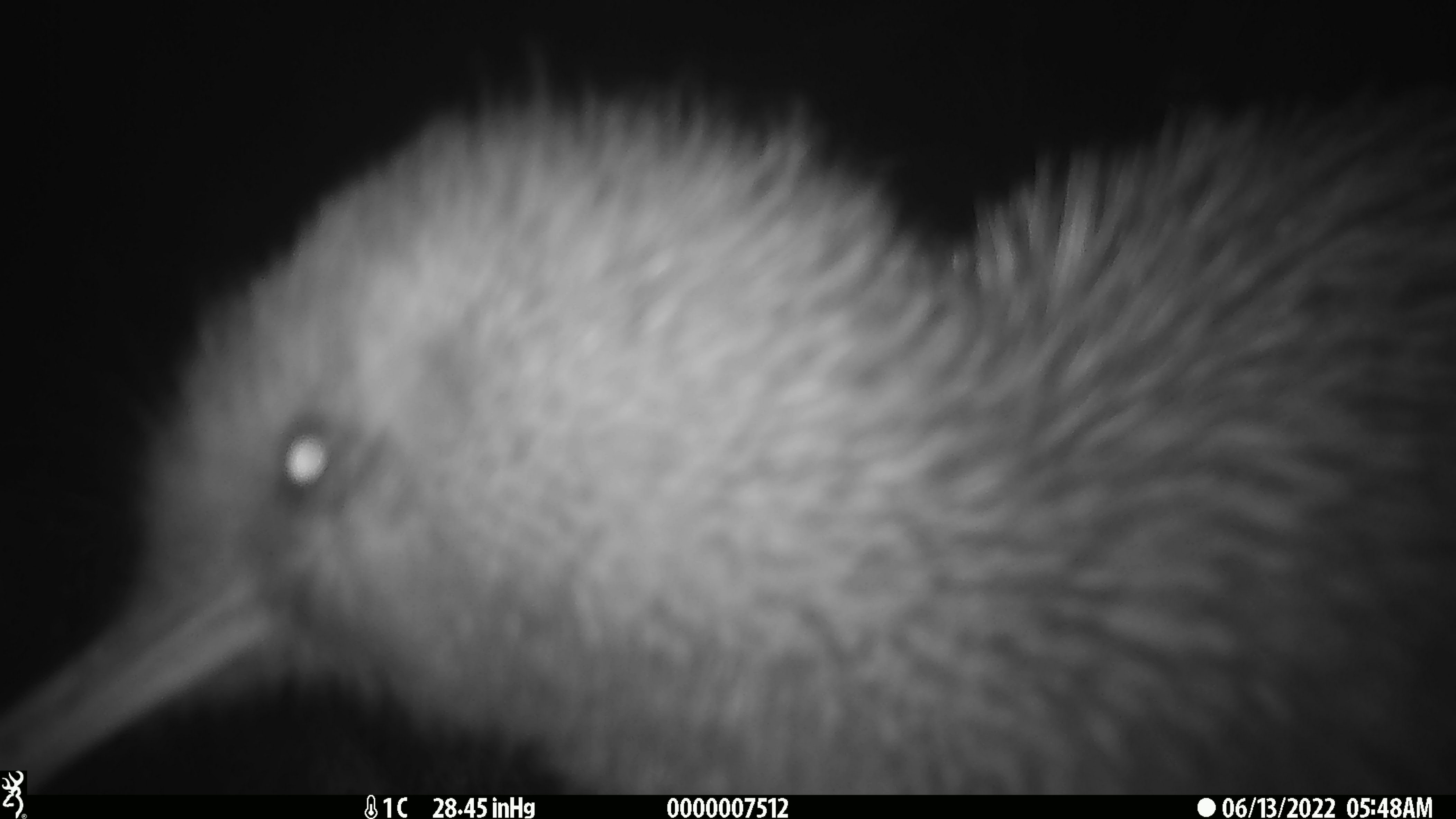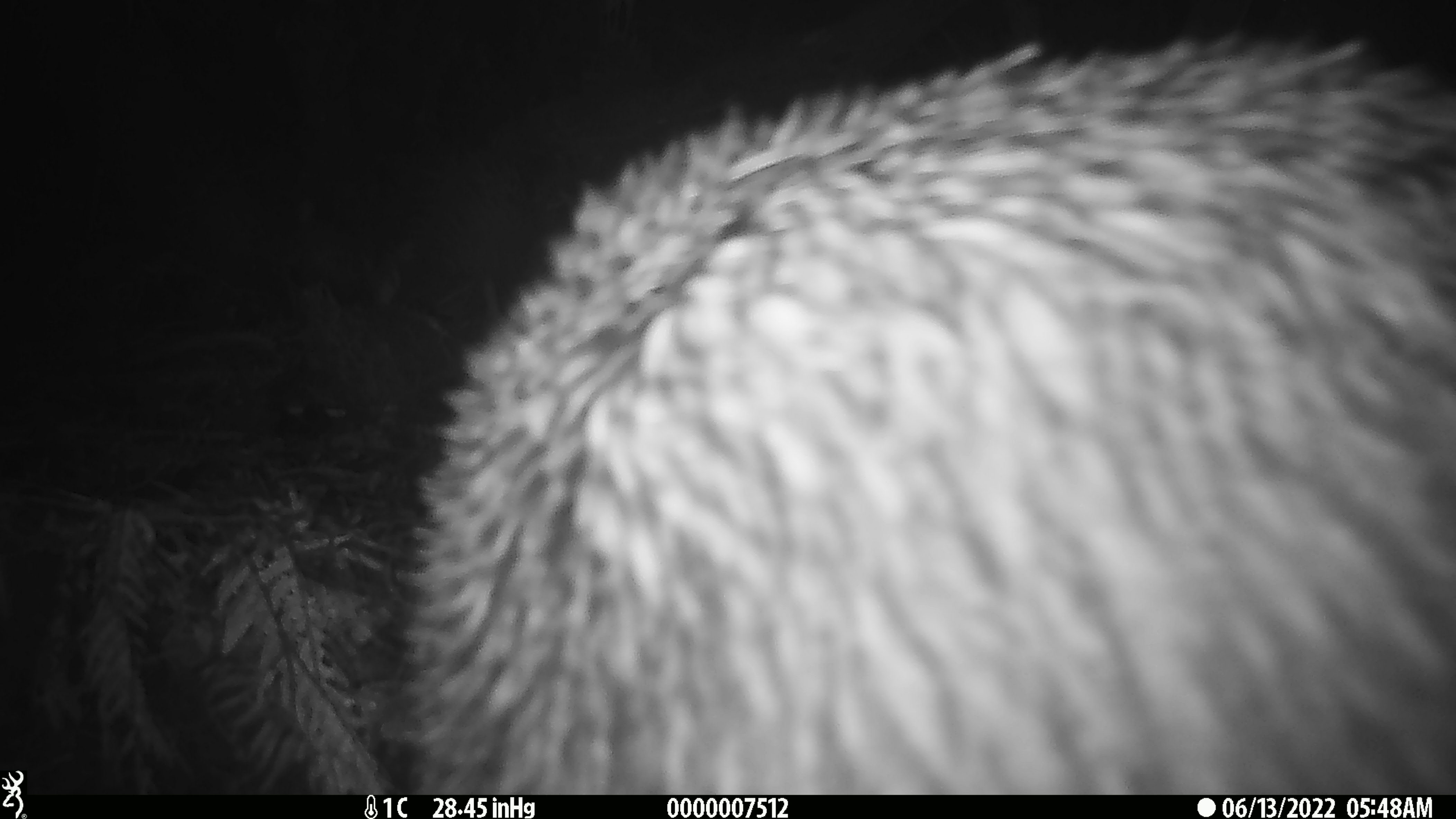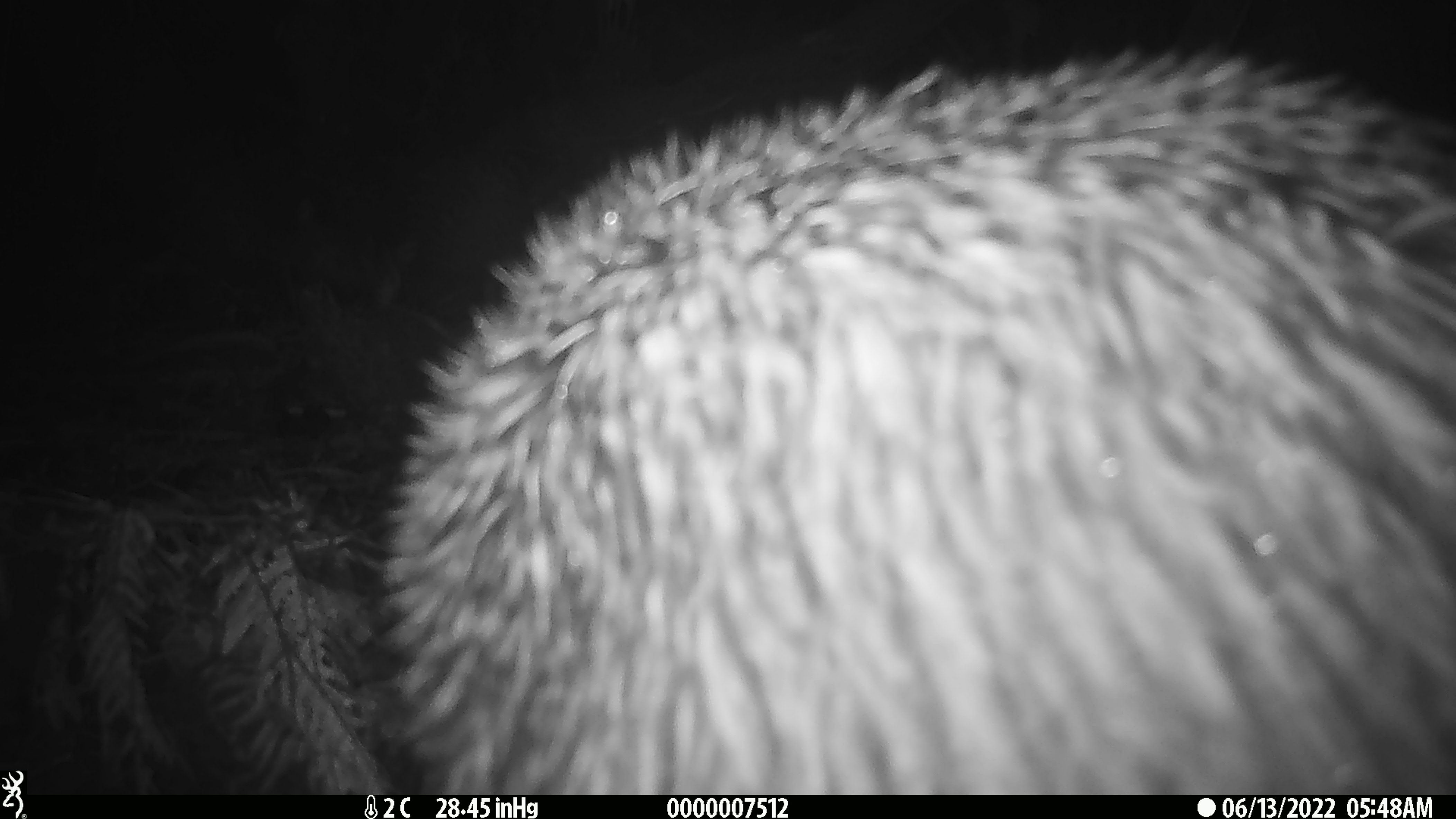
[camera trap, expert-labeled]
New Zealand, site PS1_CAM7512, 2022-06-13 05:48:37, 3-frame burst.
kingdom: Animalia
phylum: Chordata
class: Aves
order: Apterygiformes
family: Apterygidae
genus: Apteryx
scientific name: Apteryx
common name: kiwi